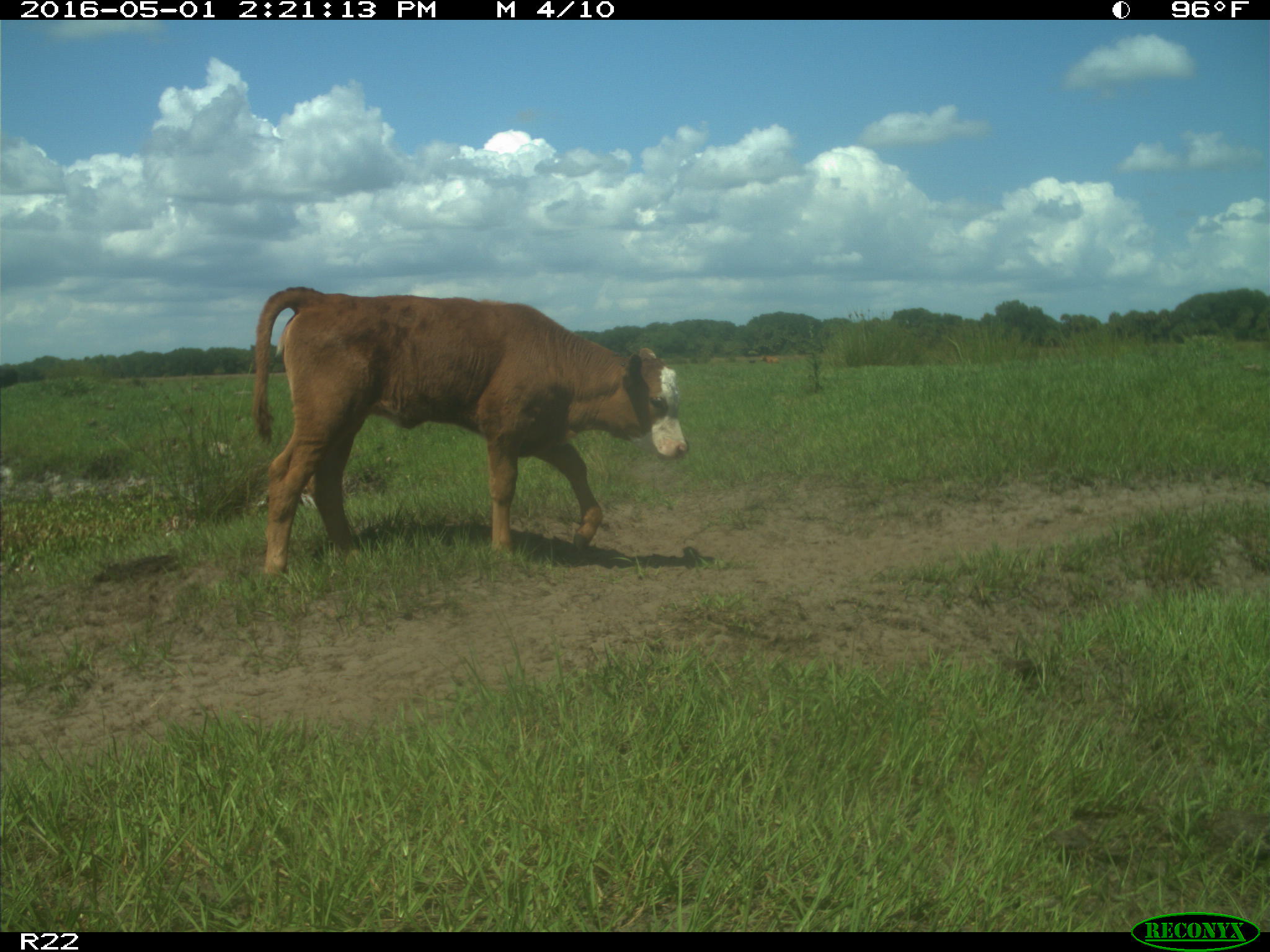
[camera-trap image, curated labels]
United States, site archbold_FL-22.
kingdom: Animalia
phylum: Chordata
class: Mammalia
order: Artiodactyla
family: Bovidae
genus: Bos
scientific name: Bos taurus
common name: domestic cow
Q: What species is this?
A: Bos taurus (domestic cow).